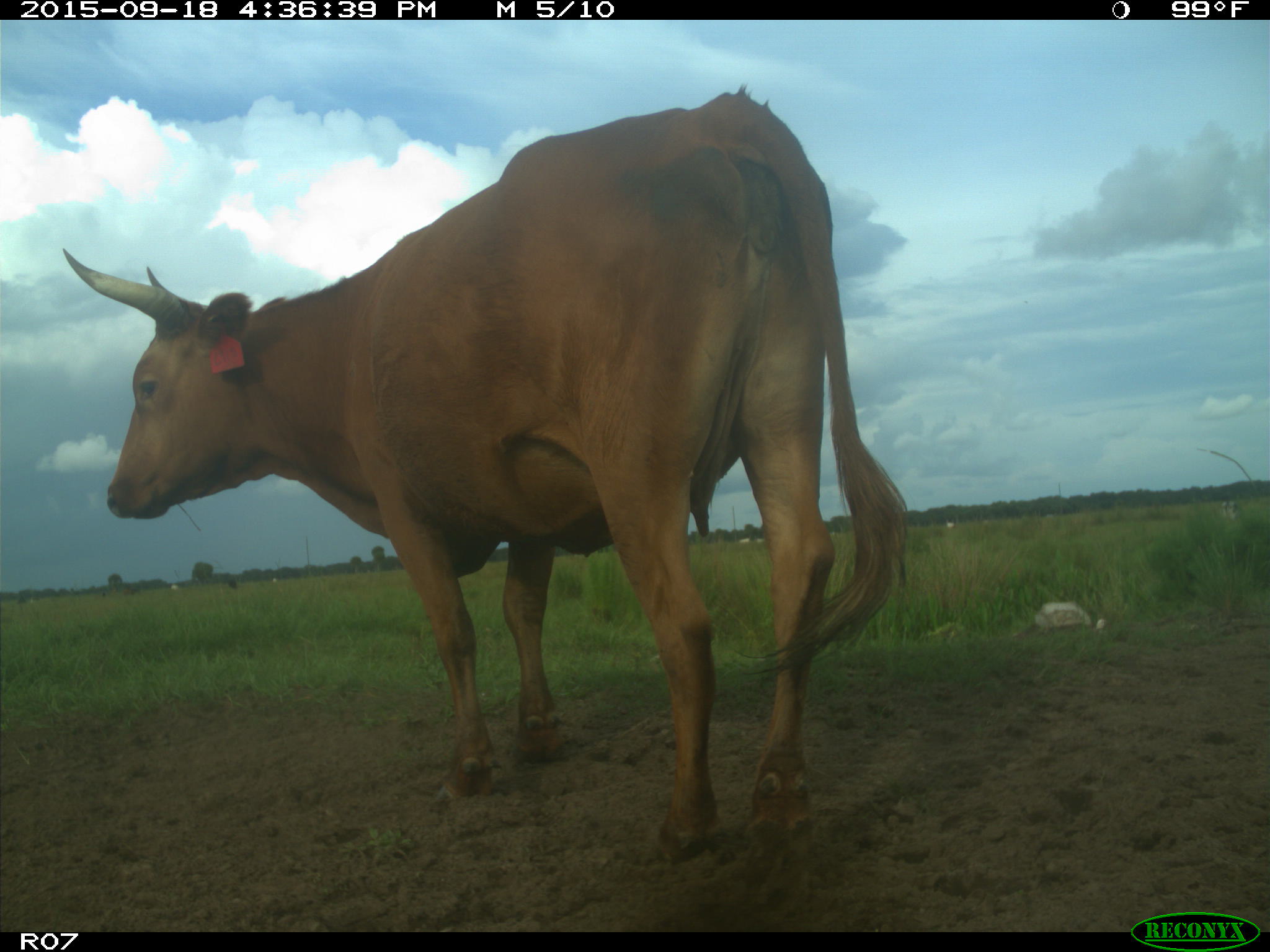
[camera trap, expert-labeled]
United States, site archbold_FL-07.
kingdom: Animalia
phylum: Chordata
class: Mammalia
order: Artiodactyla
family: Bovidae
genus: Bos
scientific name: Bos taurus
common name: domestic cow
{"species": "Bos taurus (domestic cow)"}